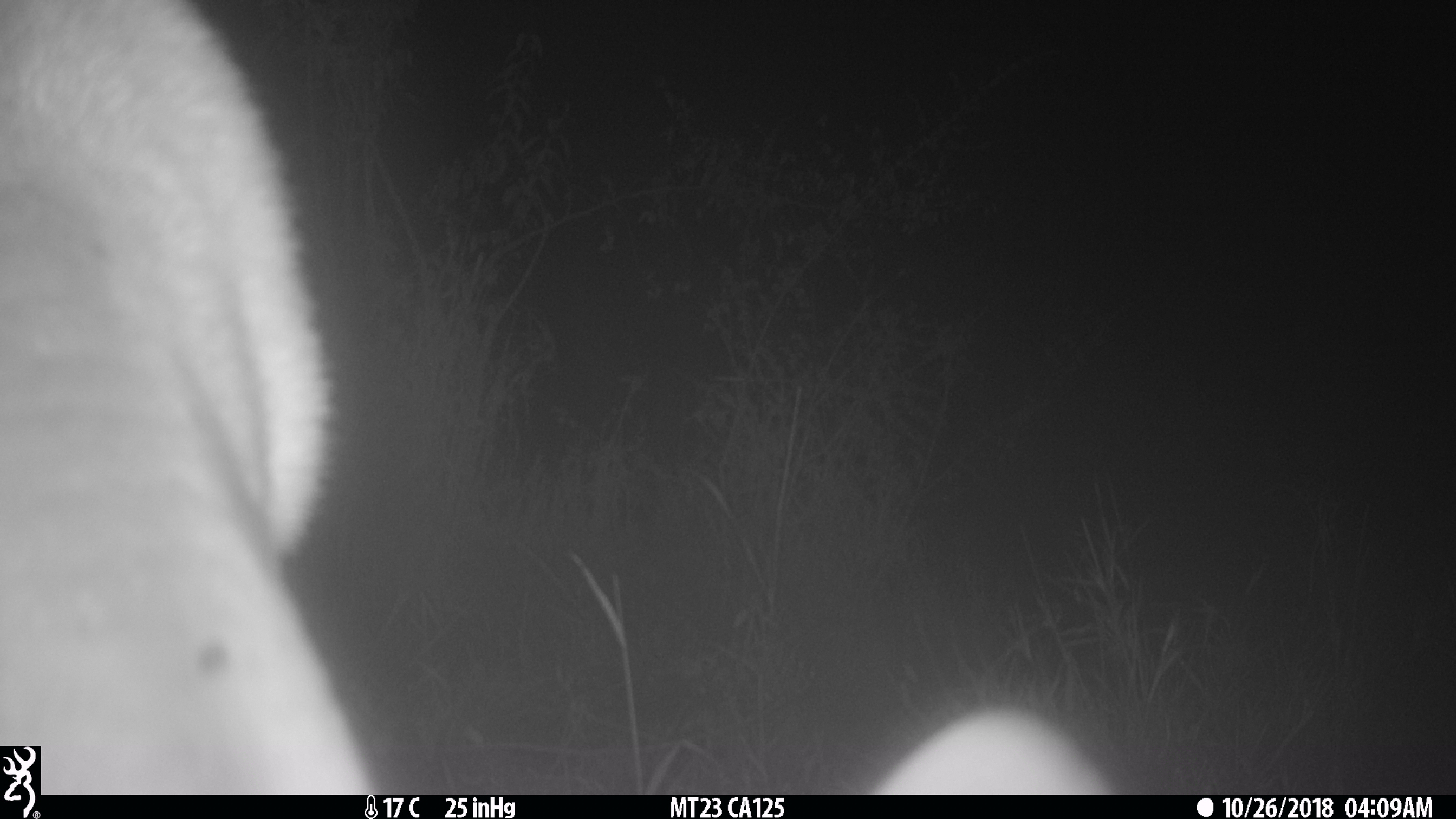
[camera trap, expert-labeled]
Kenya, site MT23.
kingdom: Animalia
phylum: Chordata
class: Mammalia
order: Artiodactyla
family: Bovidae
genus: Tragelaphus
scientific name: Tragelaphus scriptus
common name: bushbuck